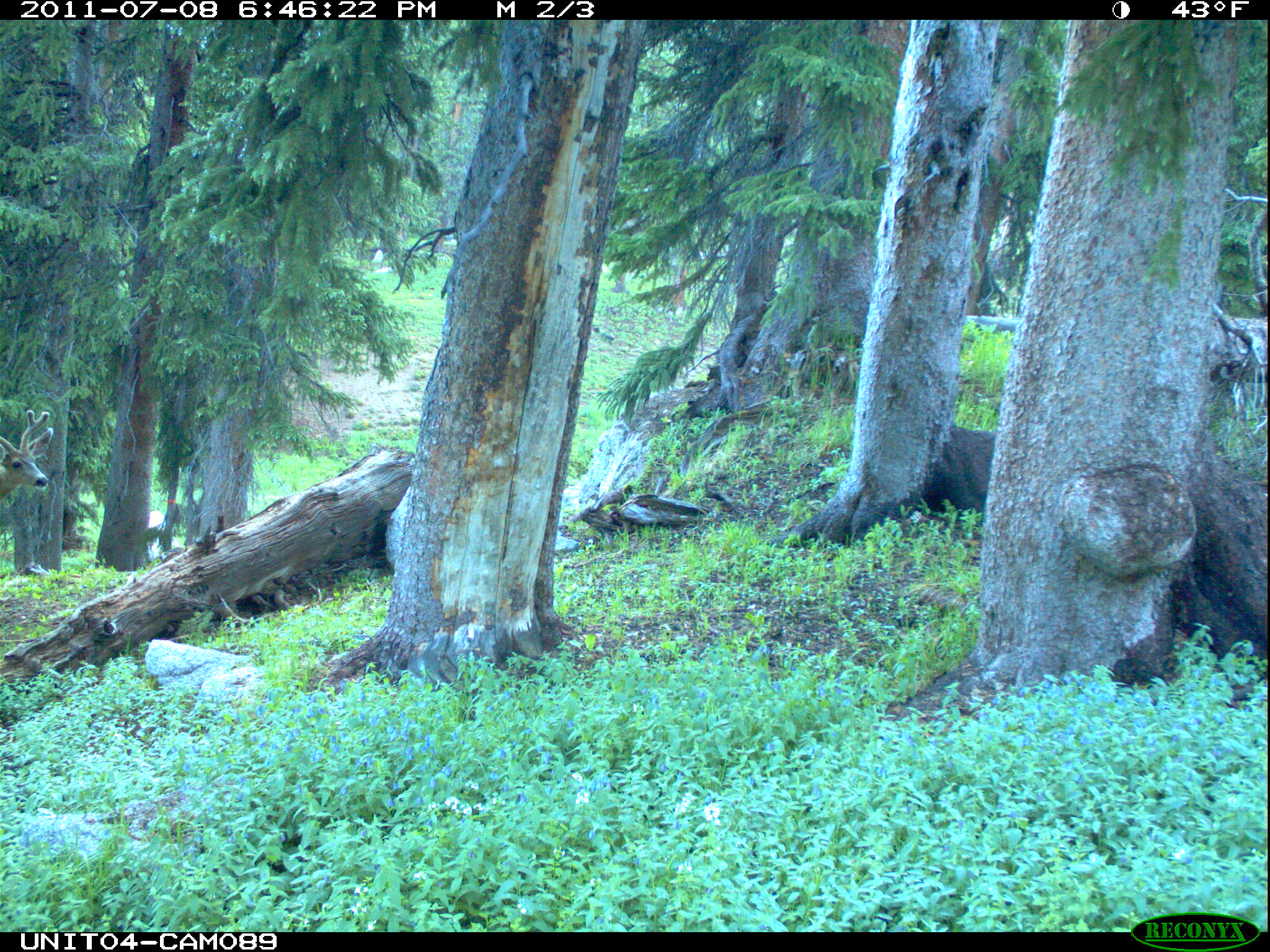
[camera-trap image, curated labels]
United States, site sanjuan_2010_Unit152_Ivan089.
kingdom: Animalia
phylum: Chordata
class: Mammalia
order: Artiodactyla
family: Cervidae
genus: Odocoileus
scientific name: Odocoileus hemionus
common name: mule deer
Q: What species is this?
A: Odocoileus hemionus (mule deer).